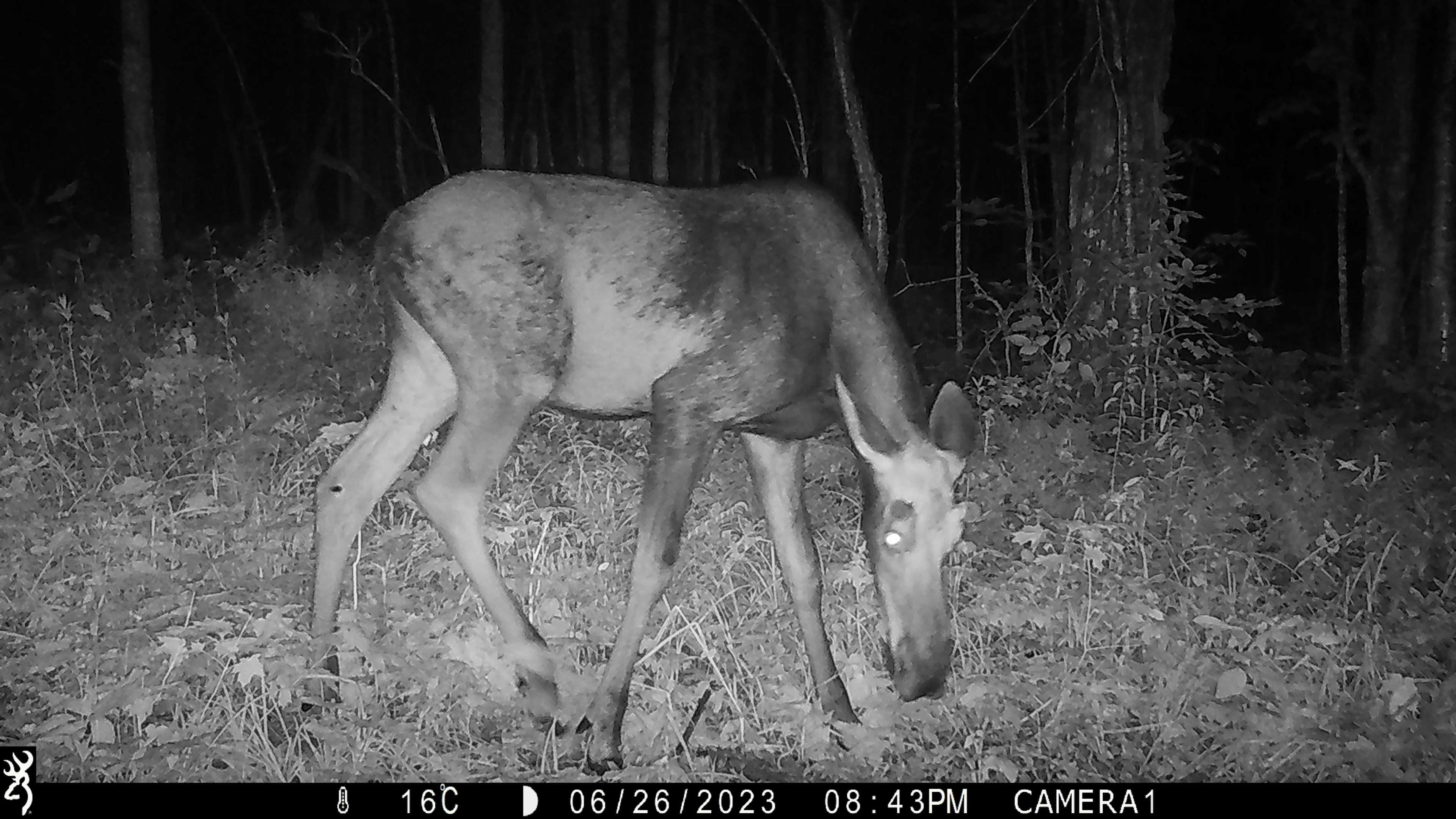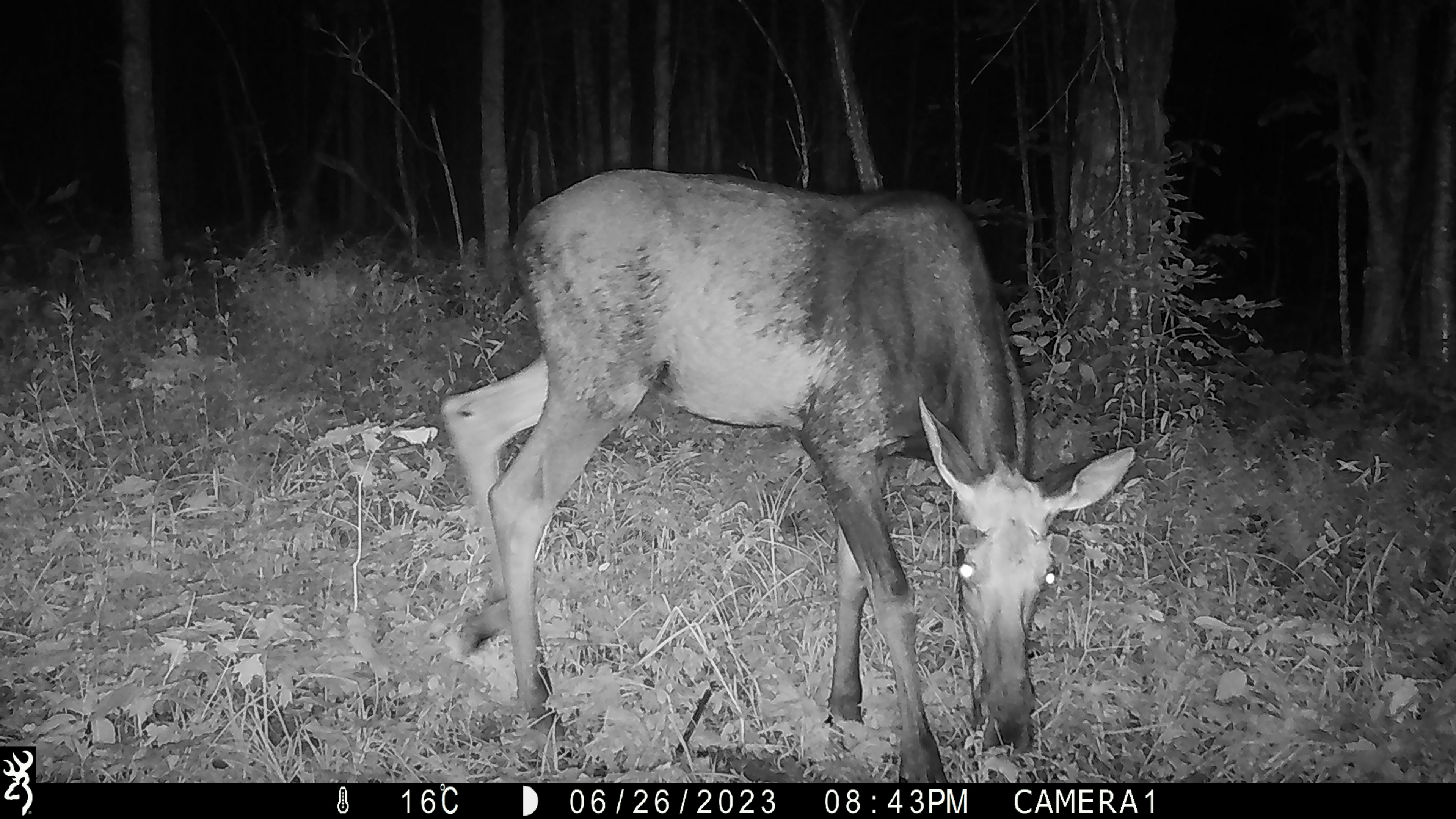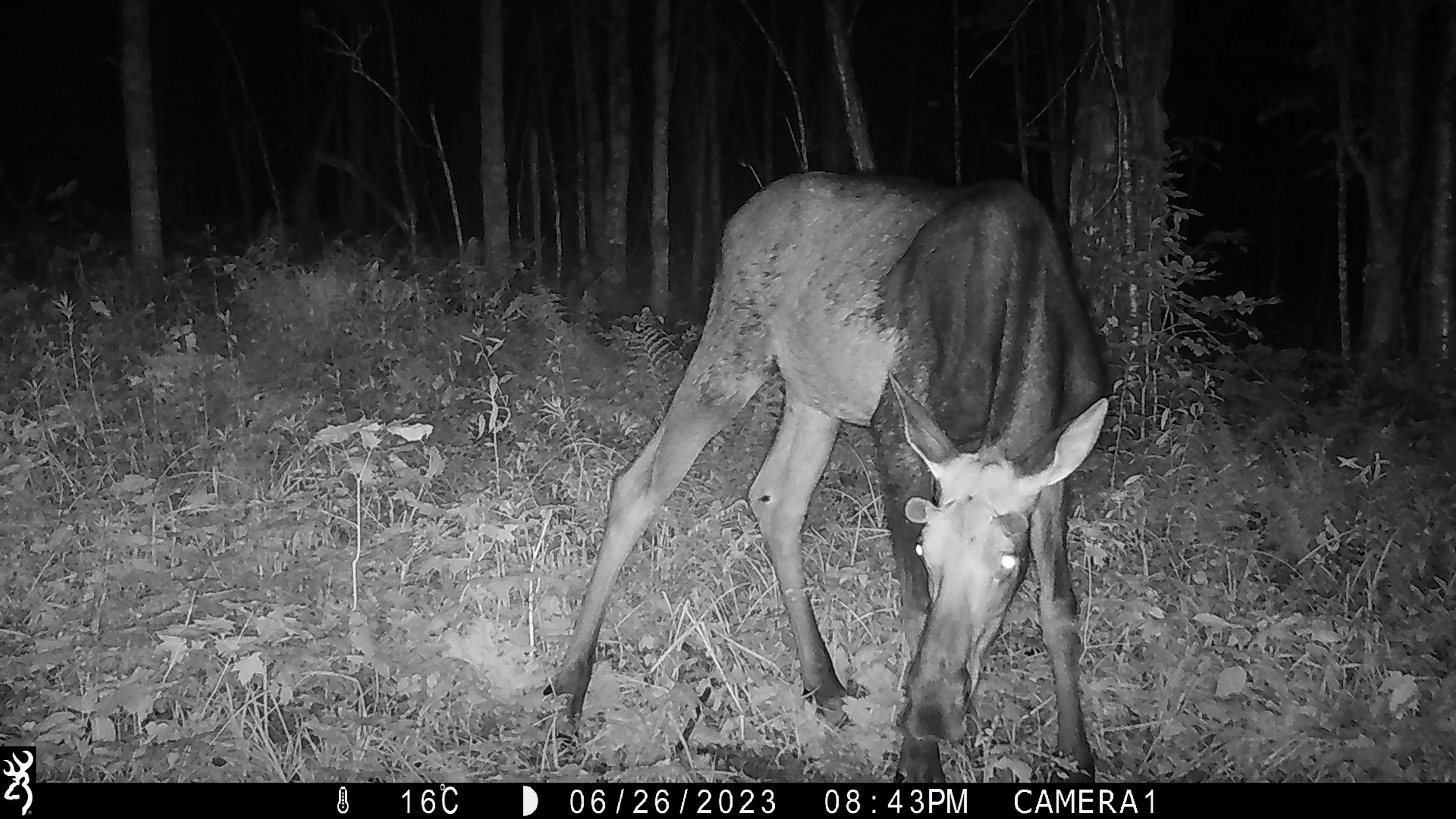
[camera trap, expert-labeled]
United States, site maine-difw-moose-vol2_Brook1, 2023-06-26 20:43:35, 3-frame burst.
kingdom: Animalia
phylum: Chordata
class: Mammalia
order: Artiodactyla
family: Cervidae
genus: Alces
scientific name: Alces alces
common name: moose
Moose (Alces alces).